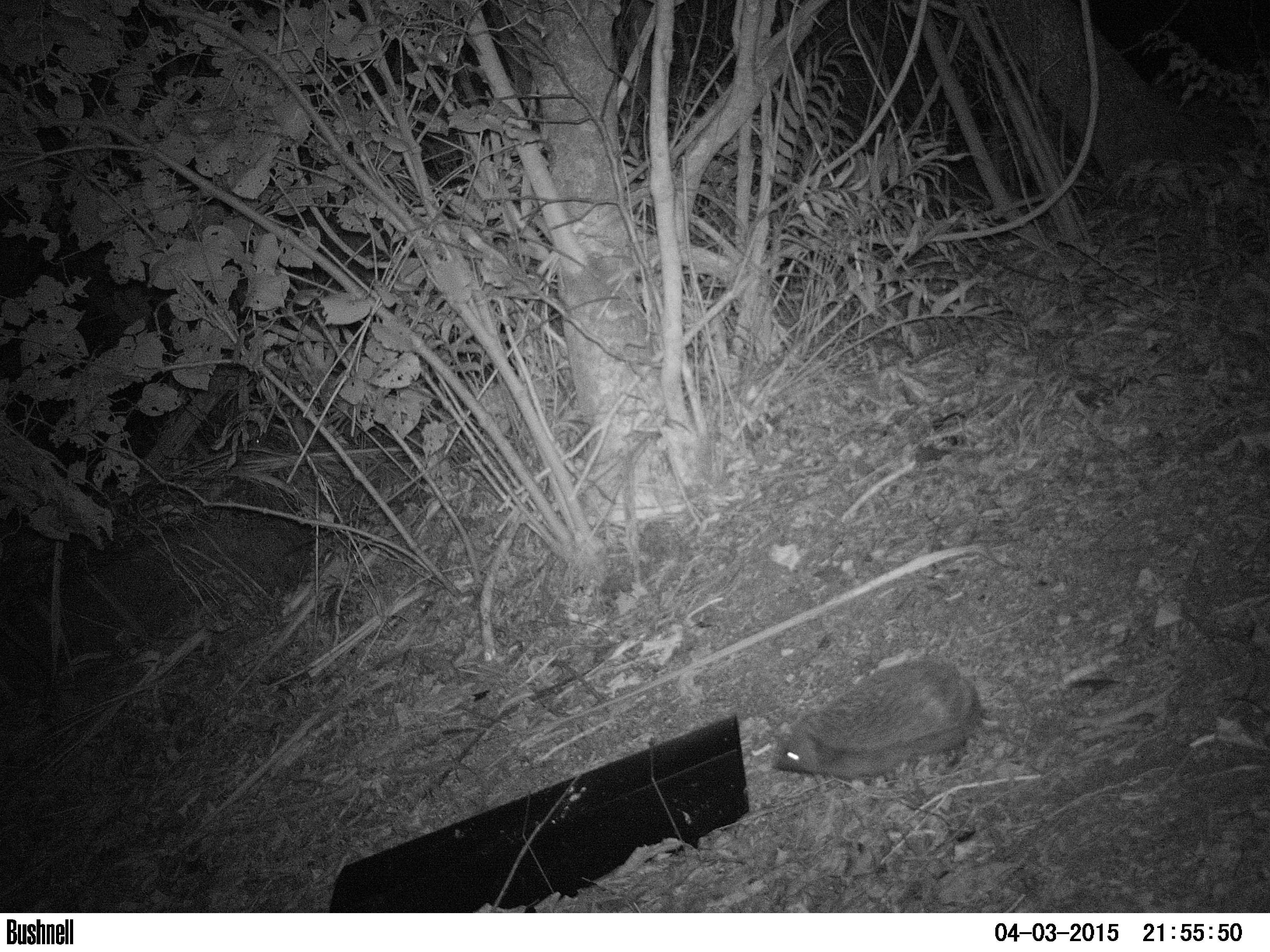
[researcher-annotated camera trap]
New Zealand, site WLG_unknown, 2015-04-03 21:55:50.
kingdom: Animalia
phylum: Chordata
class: Mammalia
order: Eulipotyphla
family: Erinaceidae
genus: Erinaceus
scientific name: Erinaceus europaeus europaeus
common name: european hedgehog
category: hedgehog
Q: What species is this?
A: Hedgehog (european hedgehog) (Erinaceus europaeus europaeus).